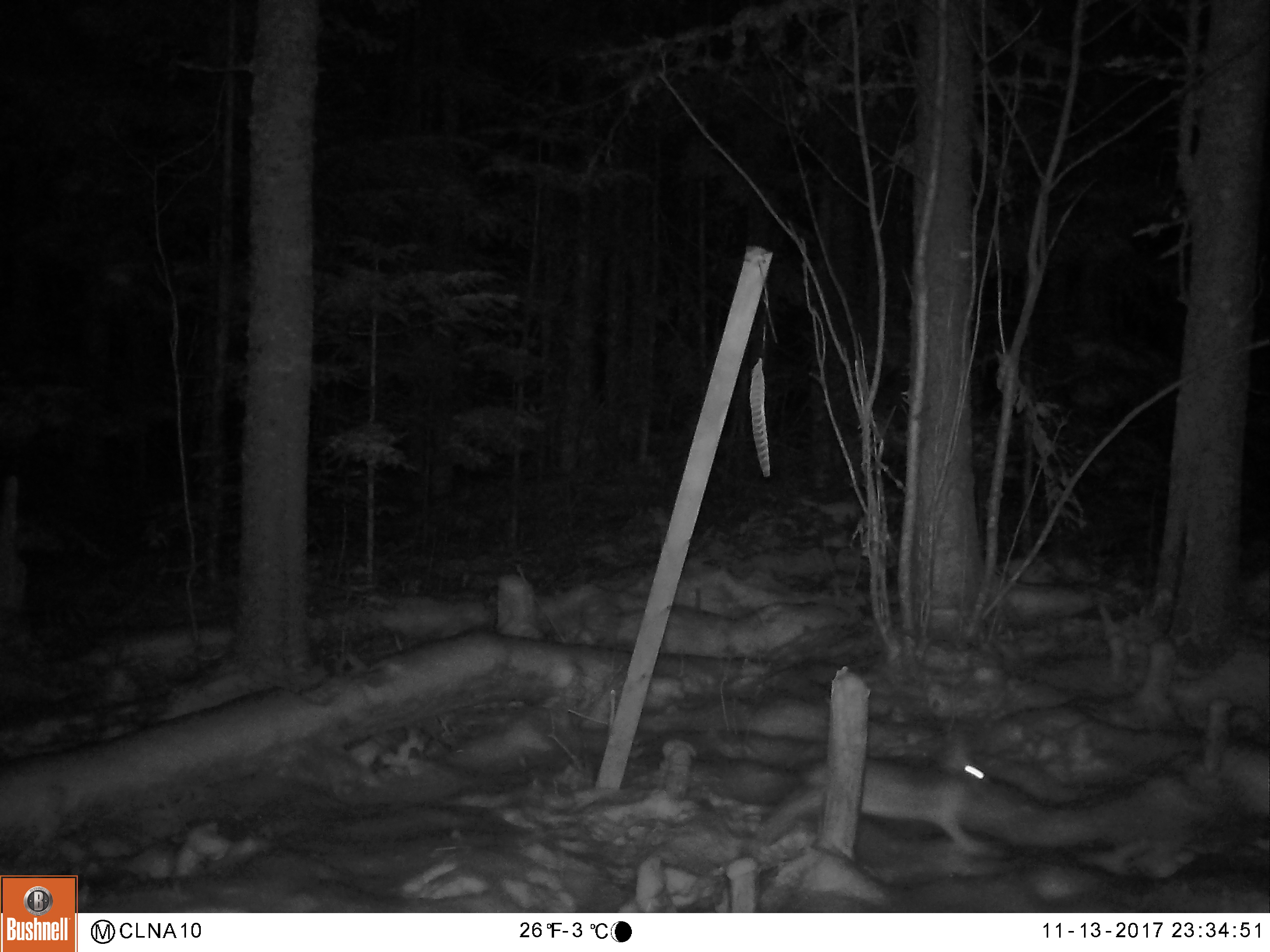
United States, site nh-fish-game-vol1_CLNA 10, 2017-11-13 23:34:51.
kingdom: Animalia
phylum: Chordata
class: Mammalia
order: Lagomorpha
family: Leporidae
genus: Lepus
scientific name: Lepus americanus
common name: snowshoe hare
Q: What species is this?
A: Snowshoe hare (Lepus americanus).